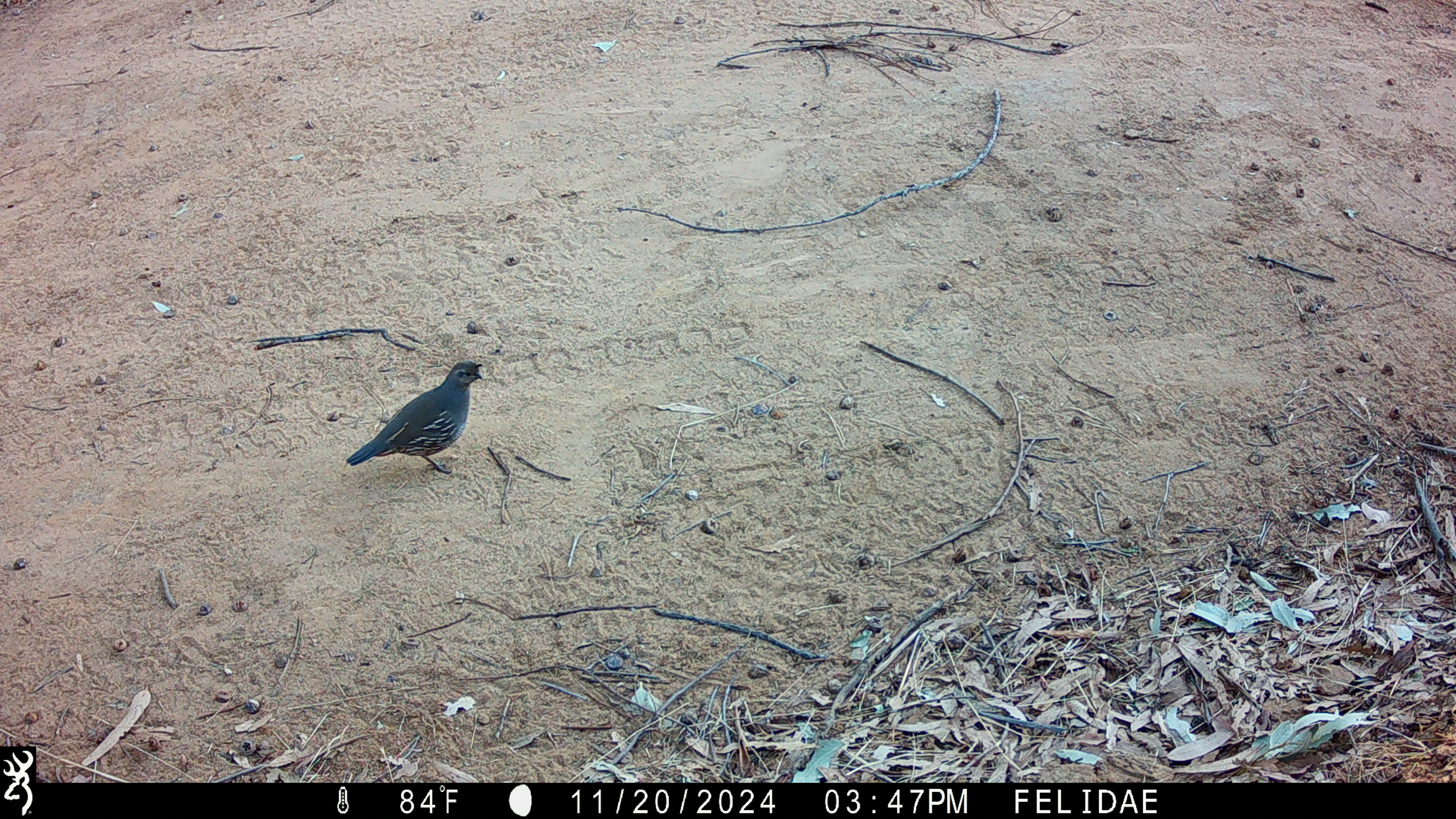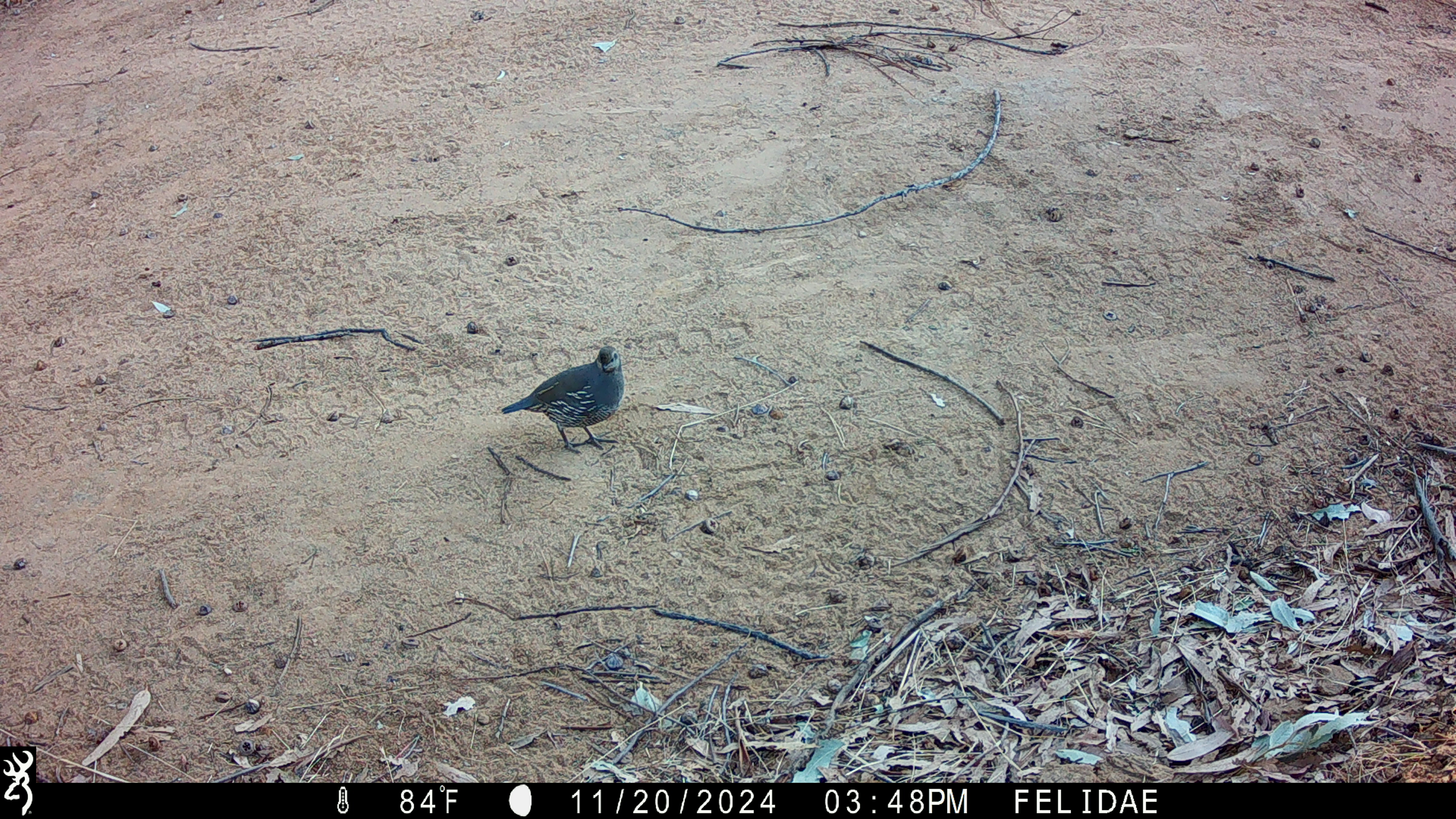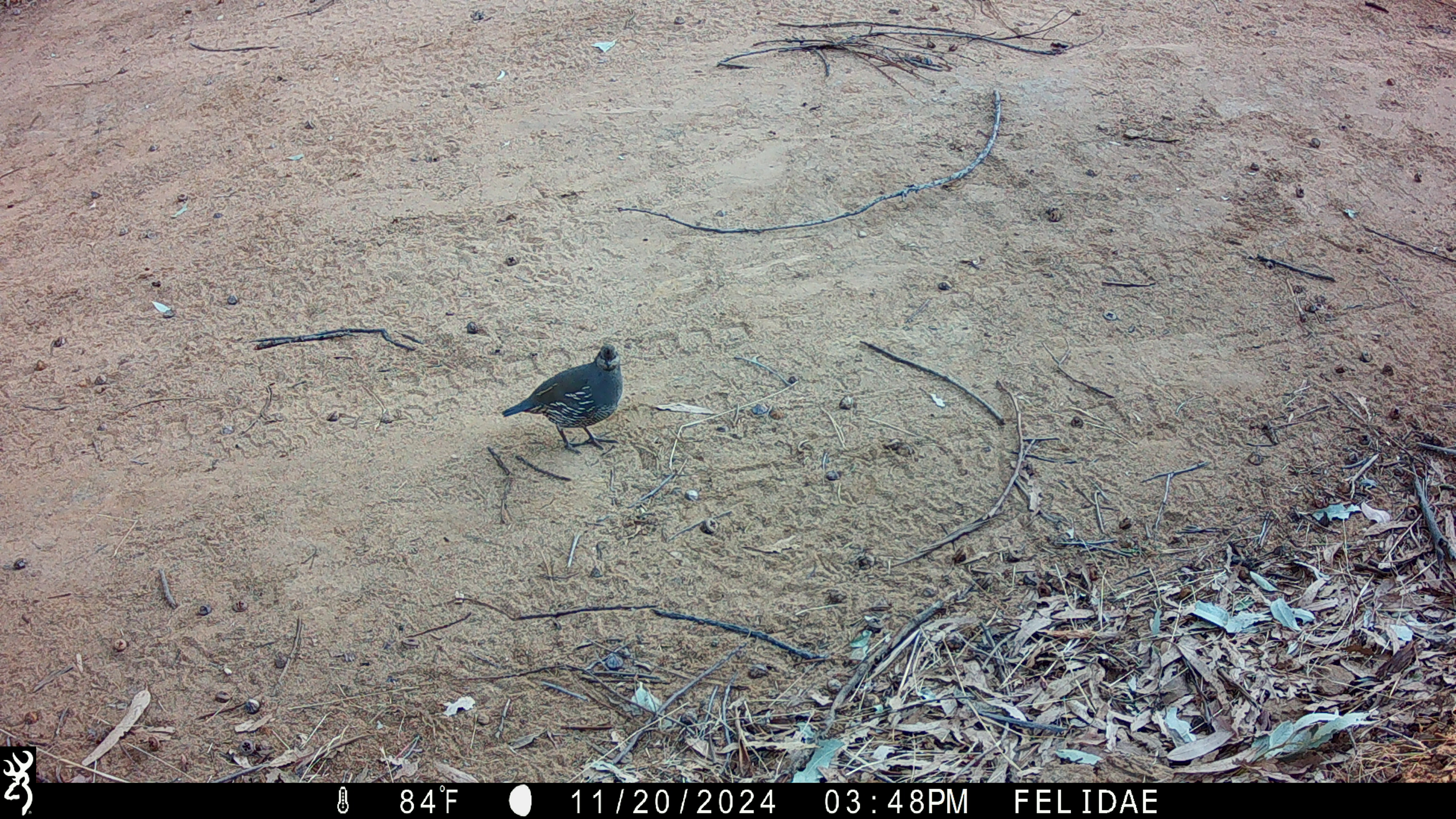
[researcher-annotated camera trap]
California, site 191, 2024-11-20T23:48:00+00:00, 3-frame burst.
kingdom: Animalia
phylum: Chordata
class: Aves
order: Galliformes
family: Odontophoridae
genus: Callipepla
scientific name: Callipepla californica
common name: california quail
California quail (Callipepla californica).